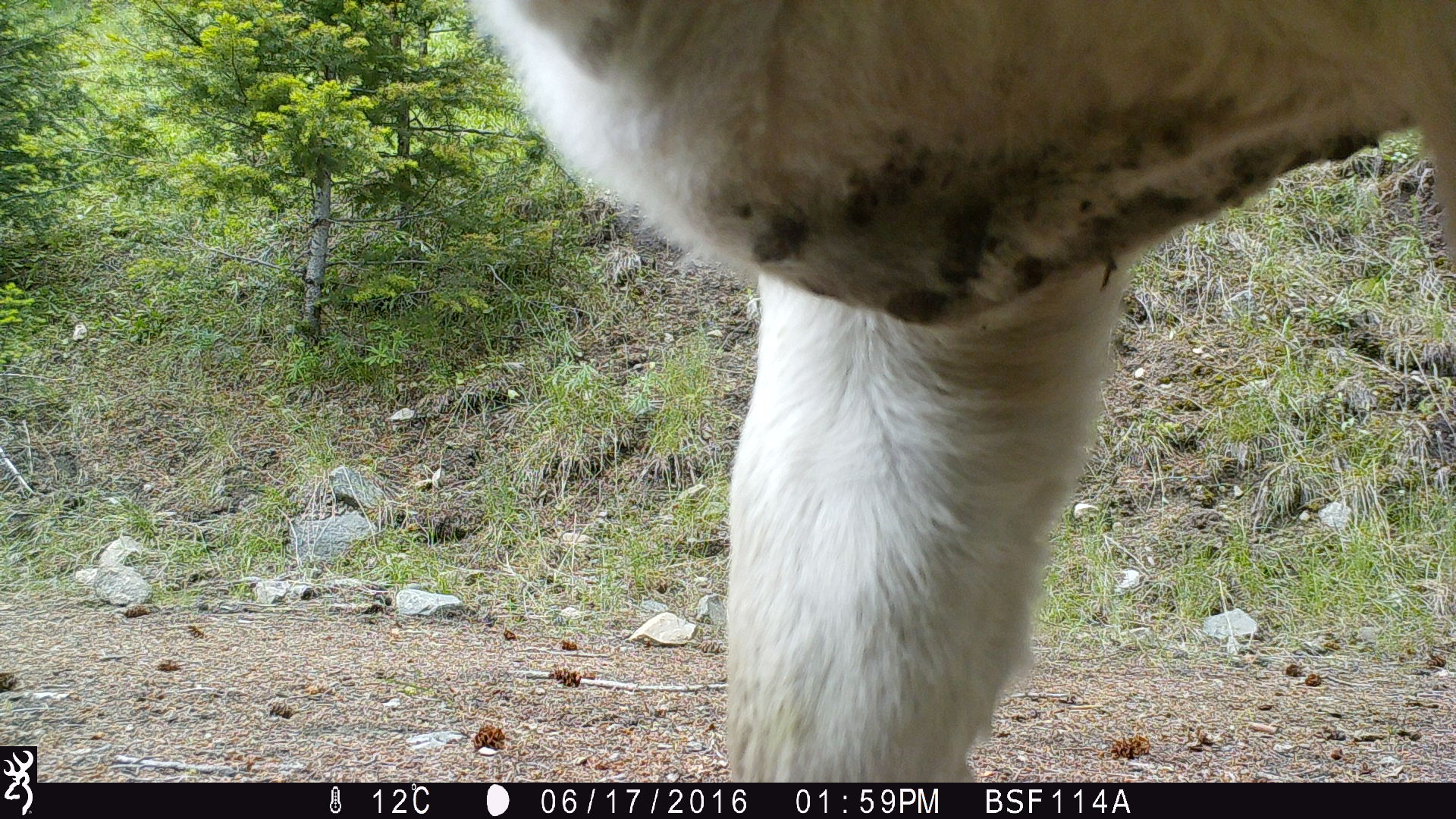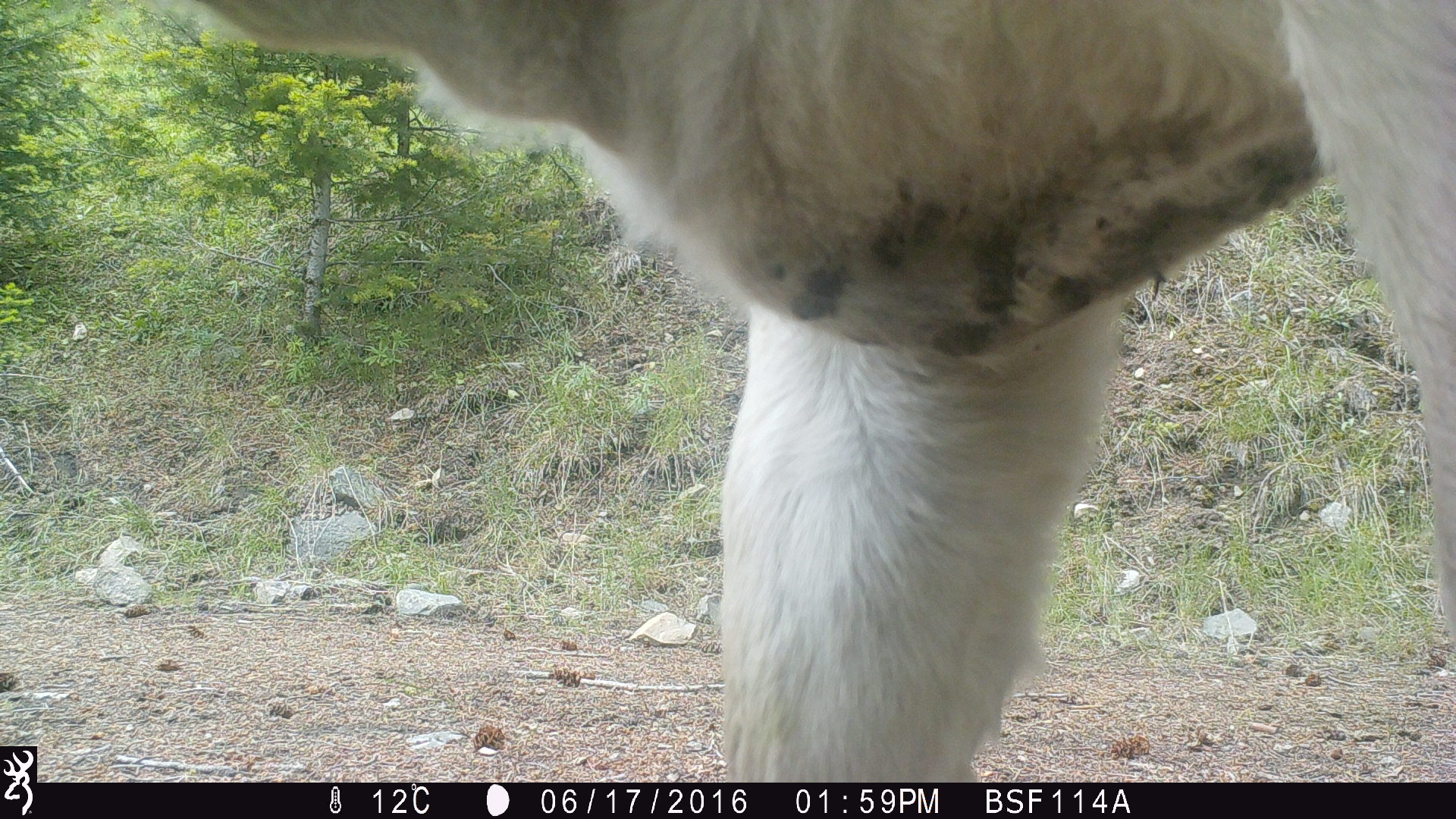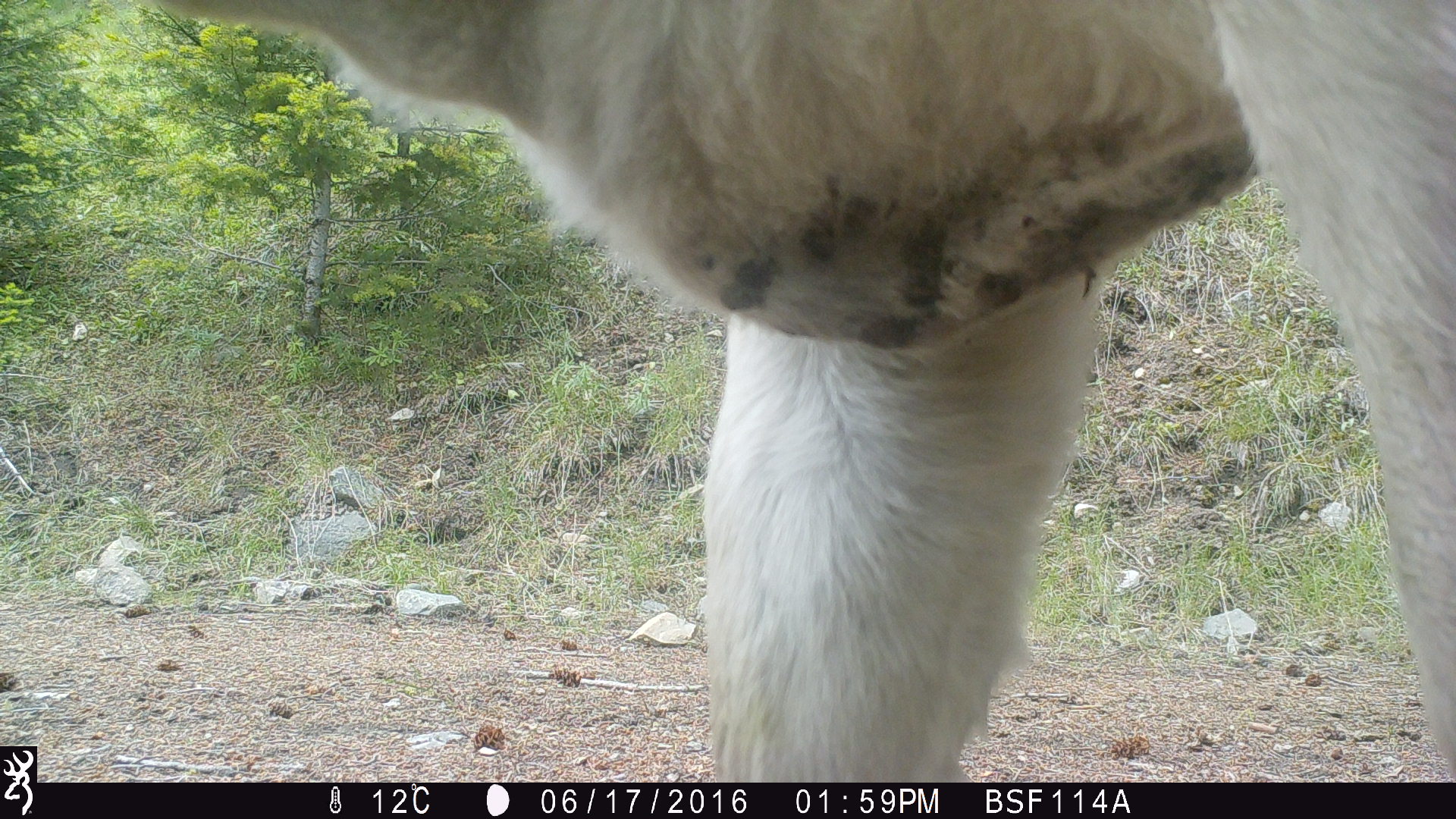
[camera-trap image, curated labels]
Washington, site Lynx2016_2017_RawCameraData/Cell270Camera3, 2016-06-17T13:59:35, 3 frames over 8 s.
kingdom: Animalia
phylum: Chordata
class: Mammalia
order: Artiodactyla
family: Bovidae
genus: Bos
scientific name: Bos taurus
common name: domestic cattle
Domestic cattle (Bos taurus). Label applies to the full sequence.